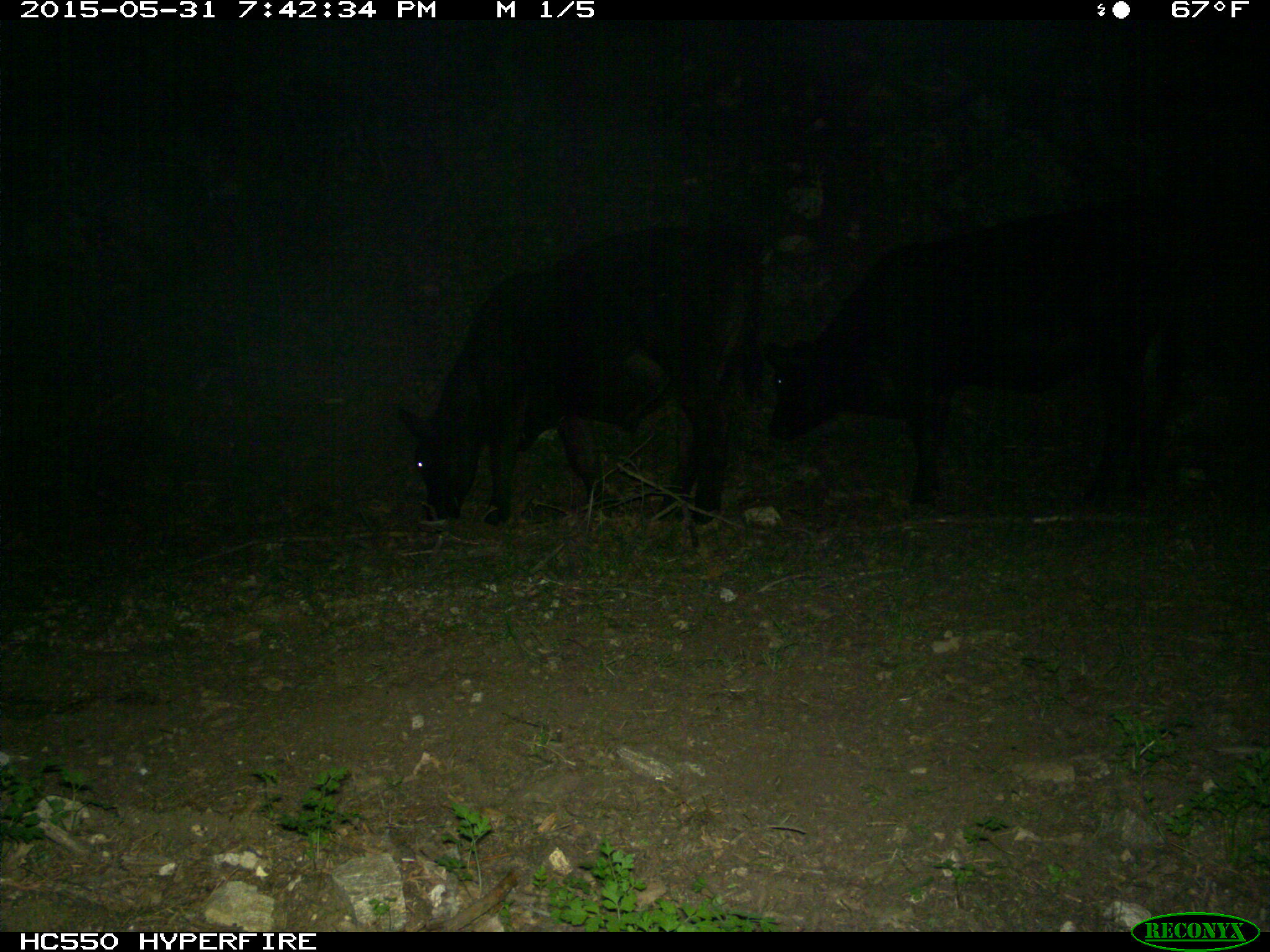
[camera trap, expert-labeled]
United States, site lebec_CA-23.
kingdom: Animalia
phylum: Chordata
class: Mammalia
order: Artiodactyla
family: Bovidae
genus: Bos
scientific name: Bos taurus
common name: domestic cow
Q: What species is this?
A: Bos taurus (domestic cow).